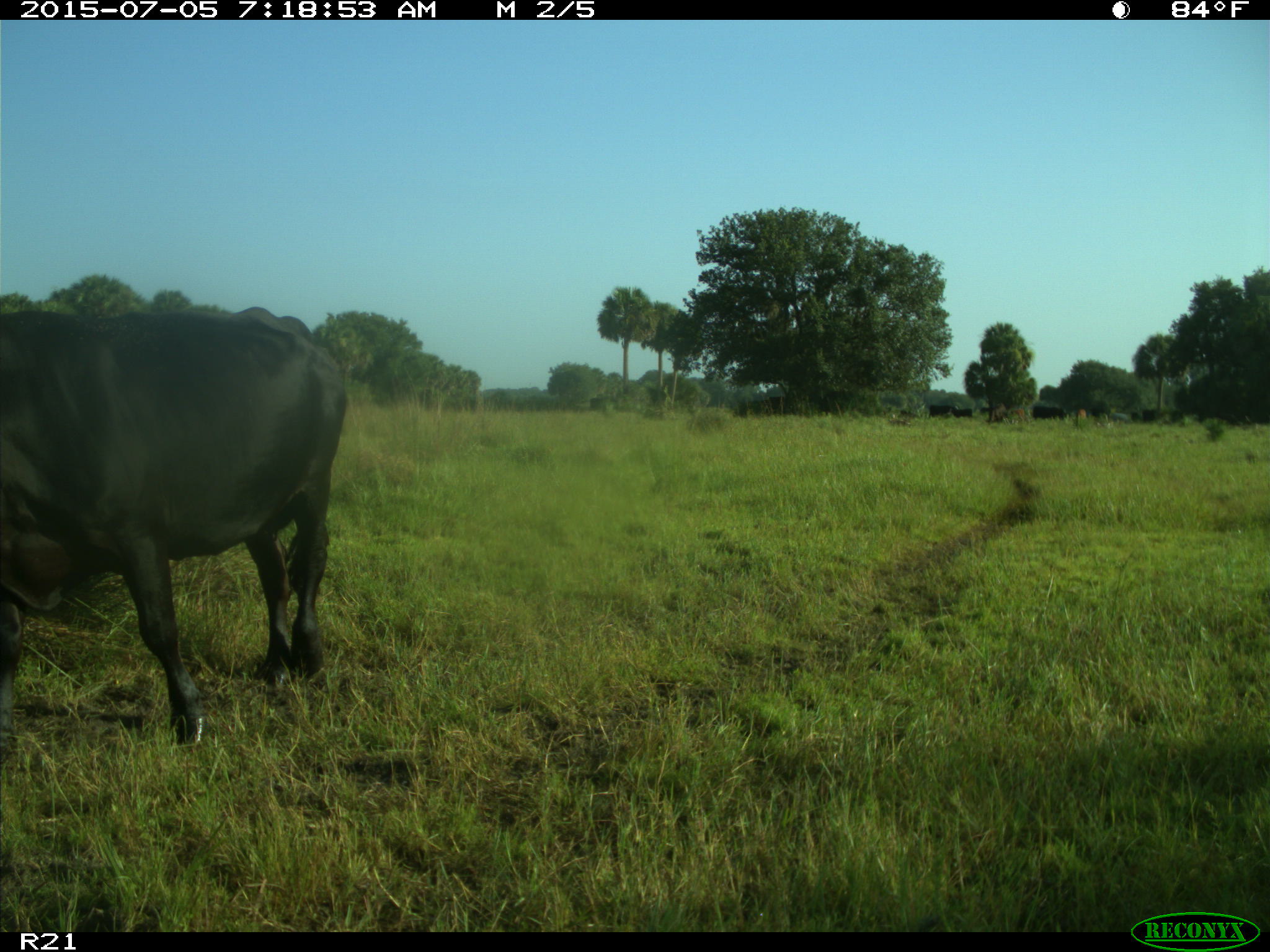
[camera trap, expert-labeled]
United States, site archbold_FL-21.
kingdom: Animalia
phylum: Chordata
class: Mammalia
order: Artiodactyla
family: Bovidae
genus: Bos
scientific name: Bos taurus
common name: domestic cow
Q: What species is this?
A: Bos taurus (domestic cow).